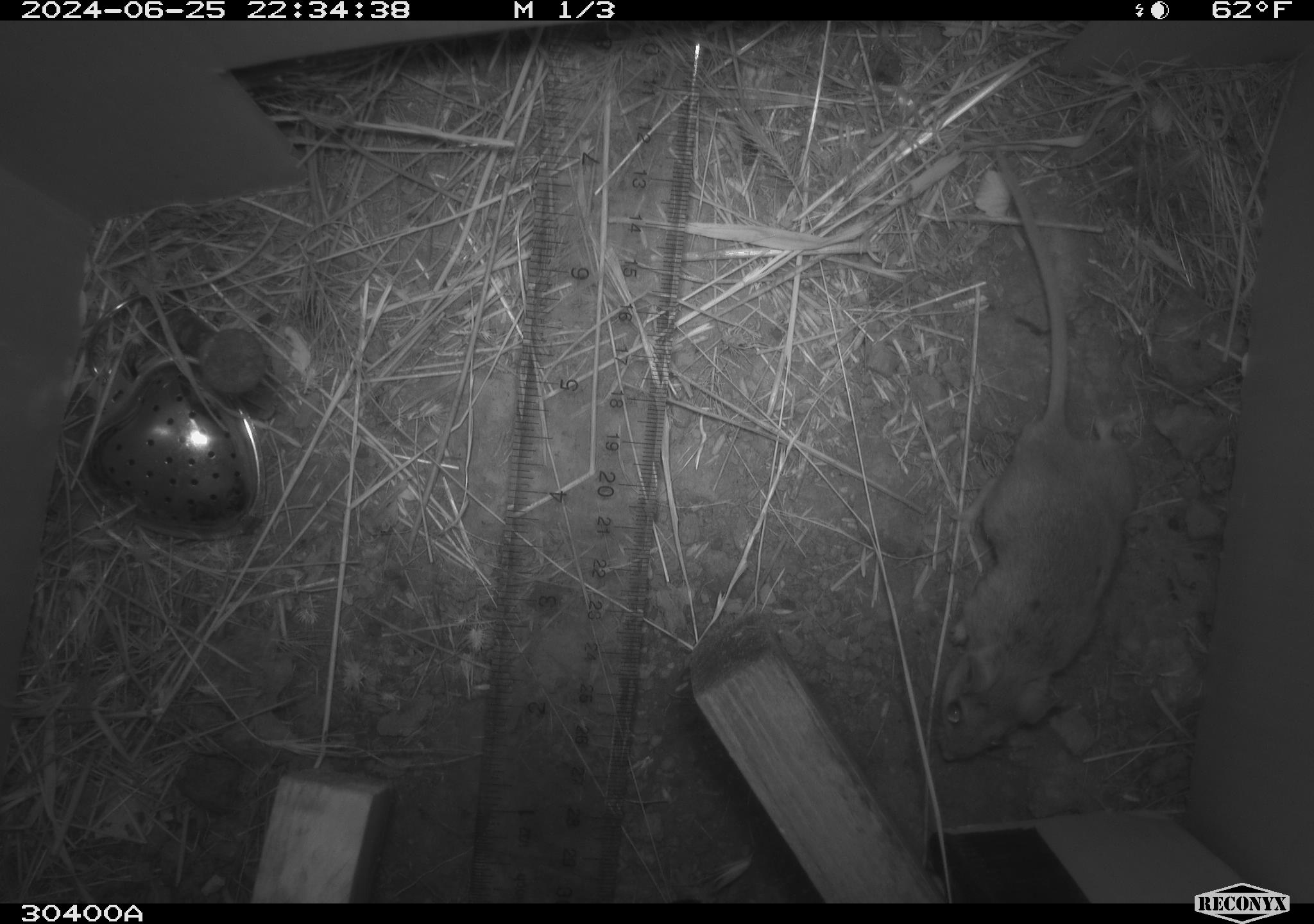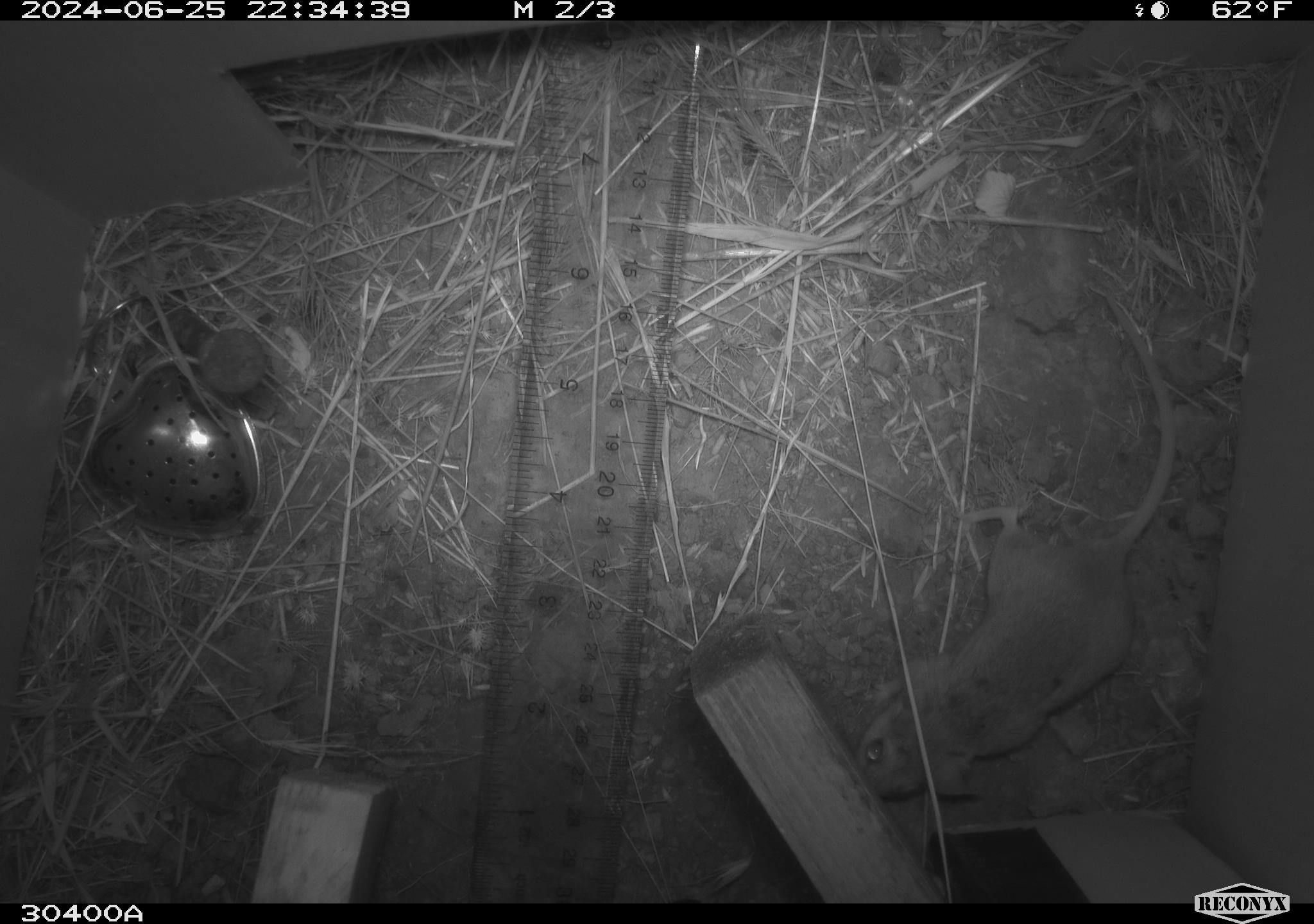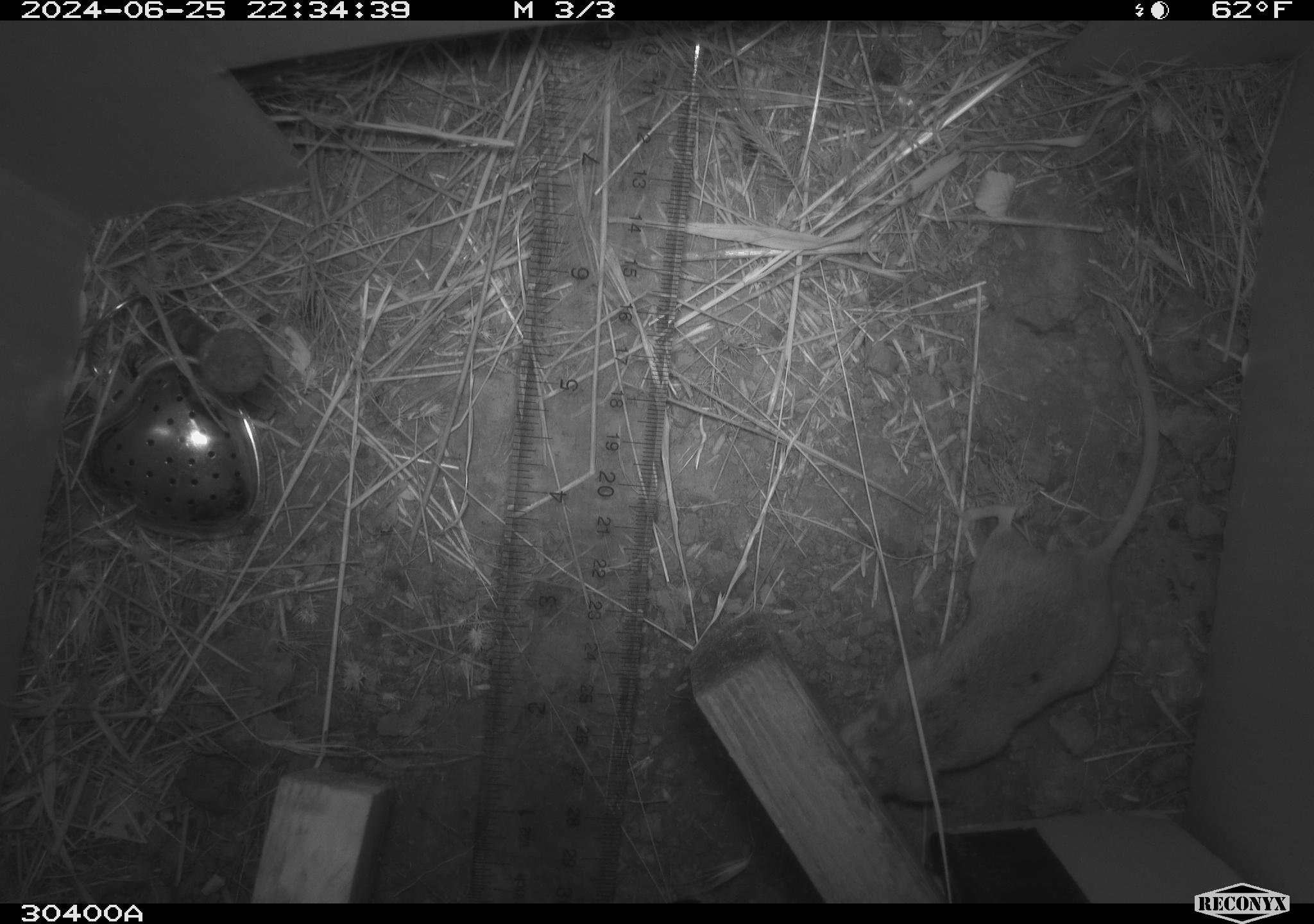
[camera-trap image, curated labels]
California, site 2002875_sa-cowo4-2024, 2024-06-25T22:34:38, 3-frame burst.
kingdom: Animalia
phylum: Chordata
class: Mammalia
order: Rodentia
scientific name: Rodentia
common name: rodent